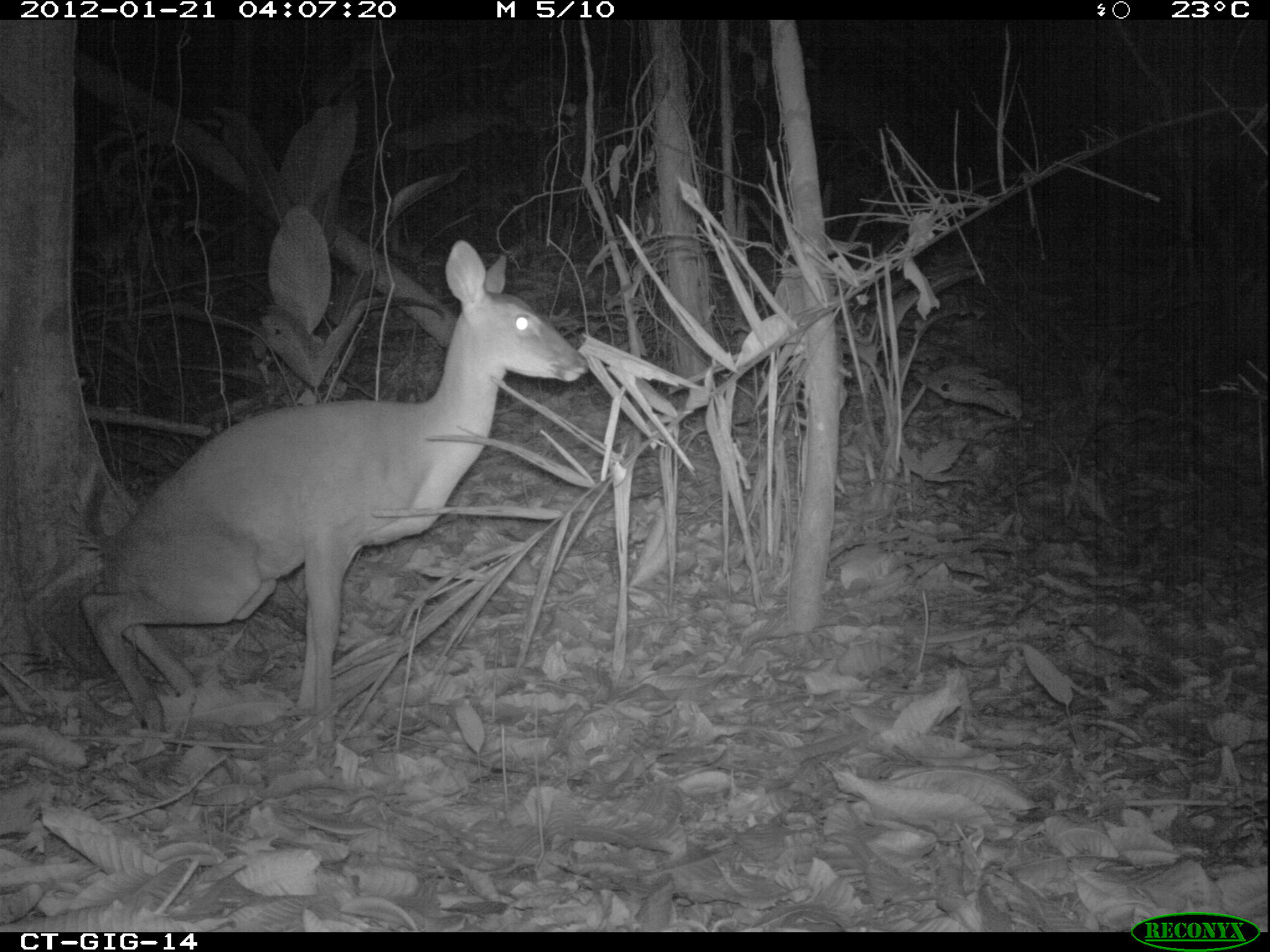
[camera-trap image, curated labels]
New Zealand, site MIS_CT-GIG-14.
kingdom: Animalia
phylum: Chordata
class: Mammalia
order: Artiodactyla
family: Cervidae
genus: Odocoileus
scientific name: Odocoileus virginianus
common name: white-tailed deer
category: white tailed deer